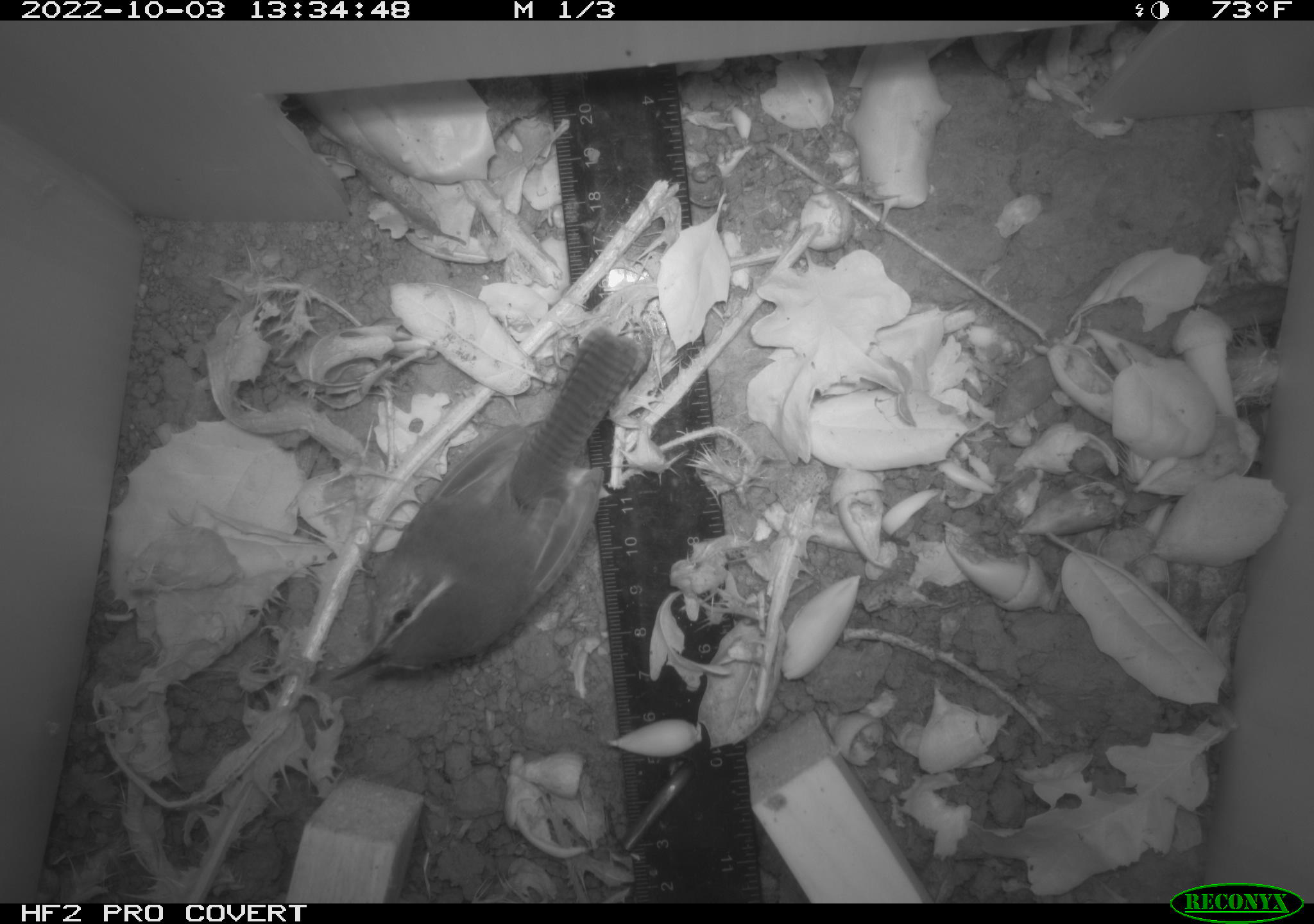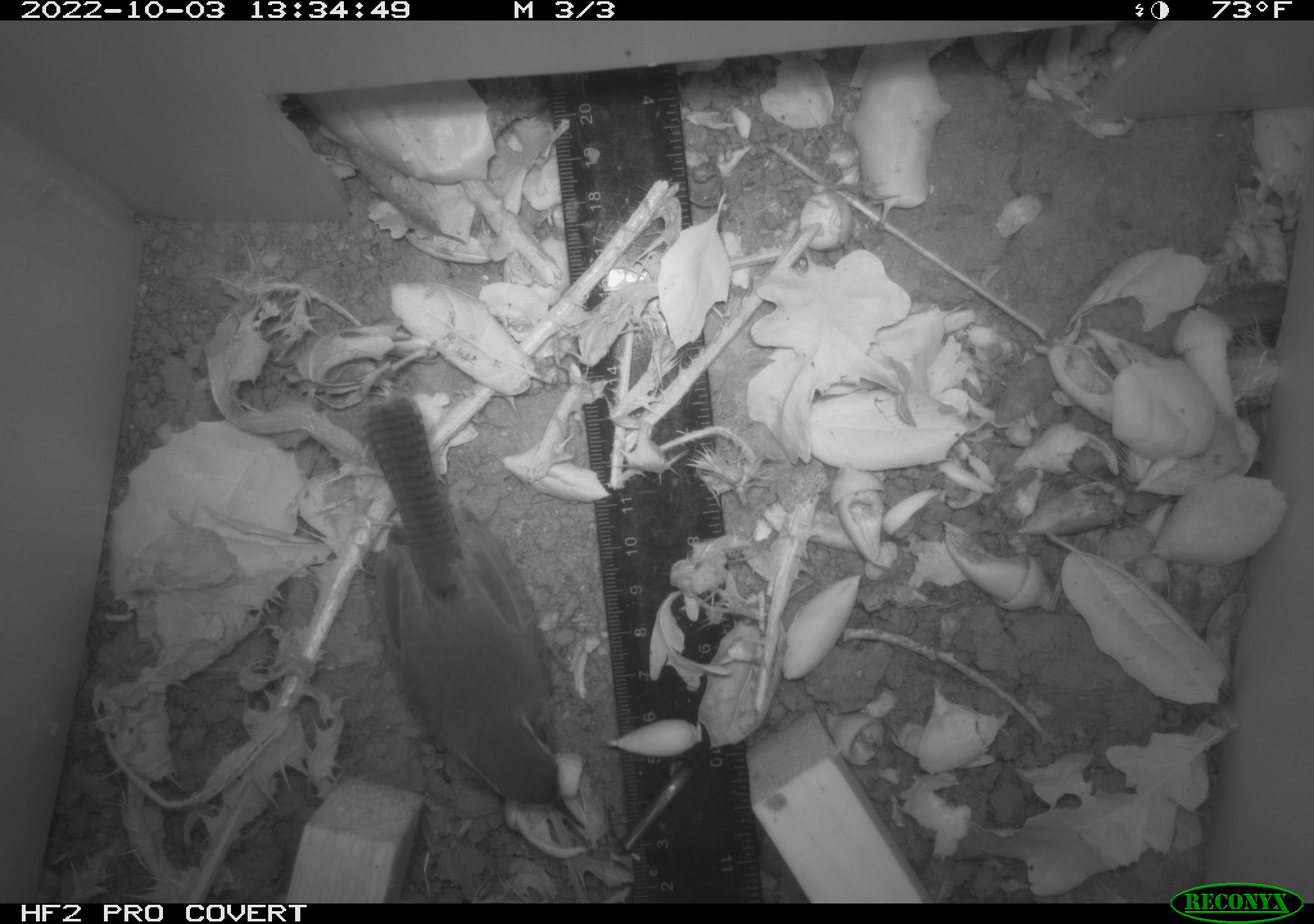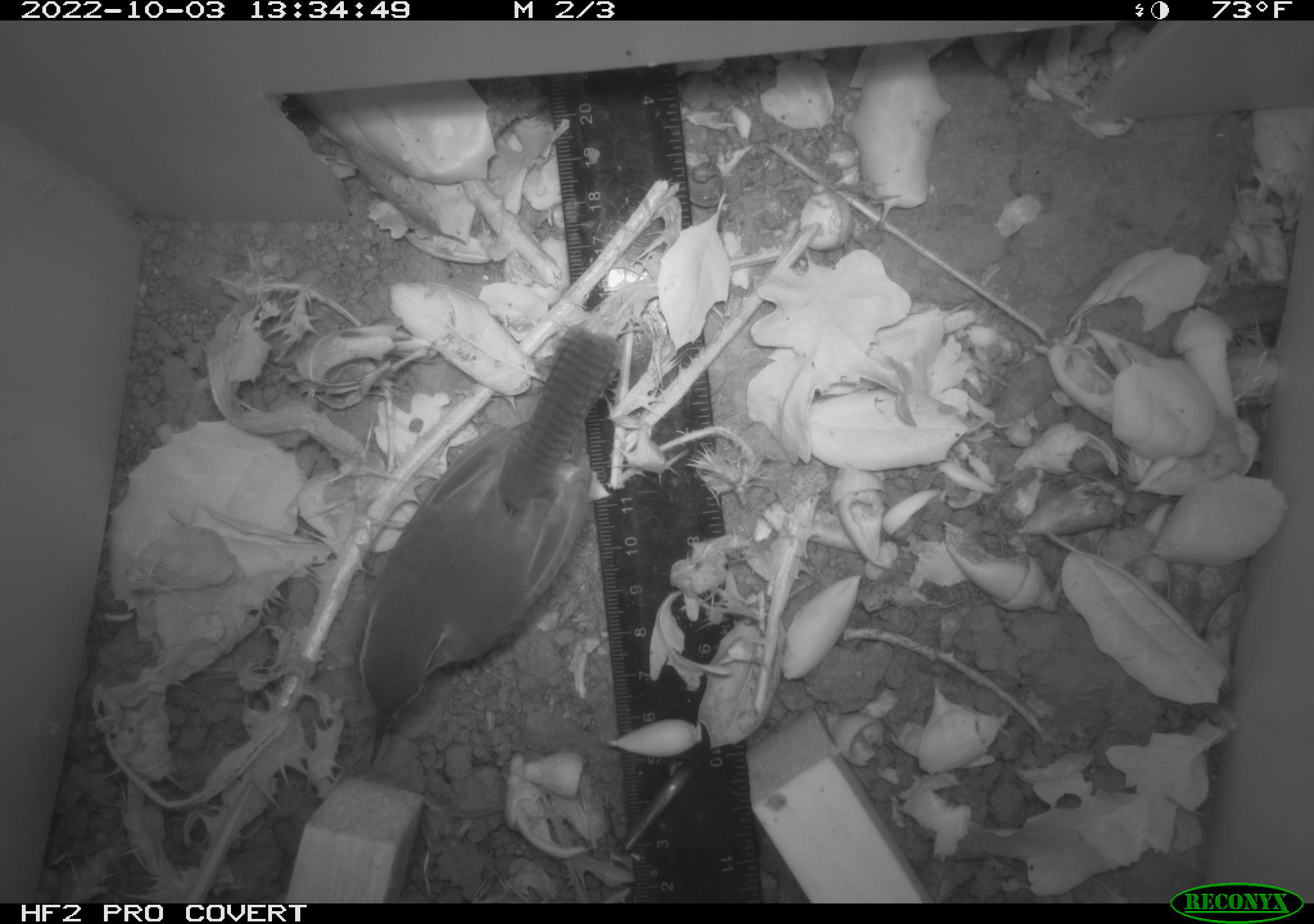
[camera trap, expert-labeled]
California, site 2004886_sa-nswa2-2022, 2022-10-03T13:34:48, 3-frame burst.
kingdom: Animalia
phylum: Chordata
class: Aves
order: Passeriformes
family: Troglodytidae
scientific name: Troglodytidae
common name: wren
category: troglodytidae family